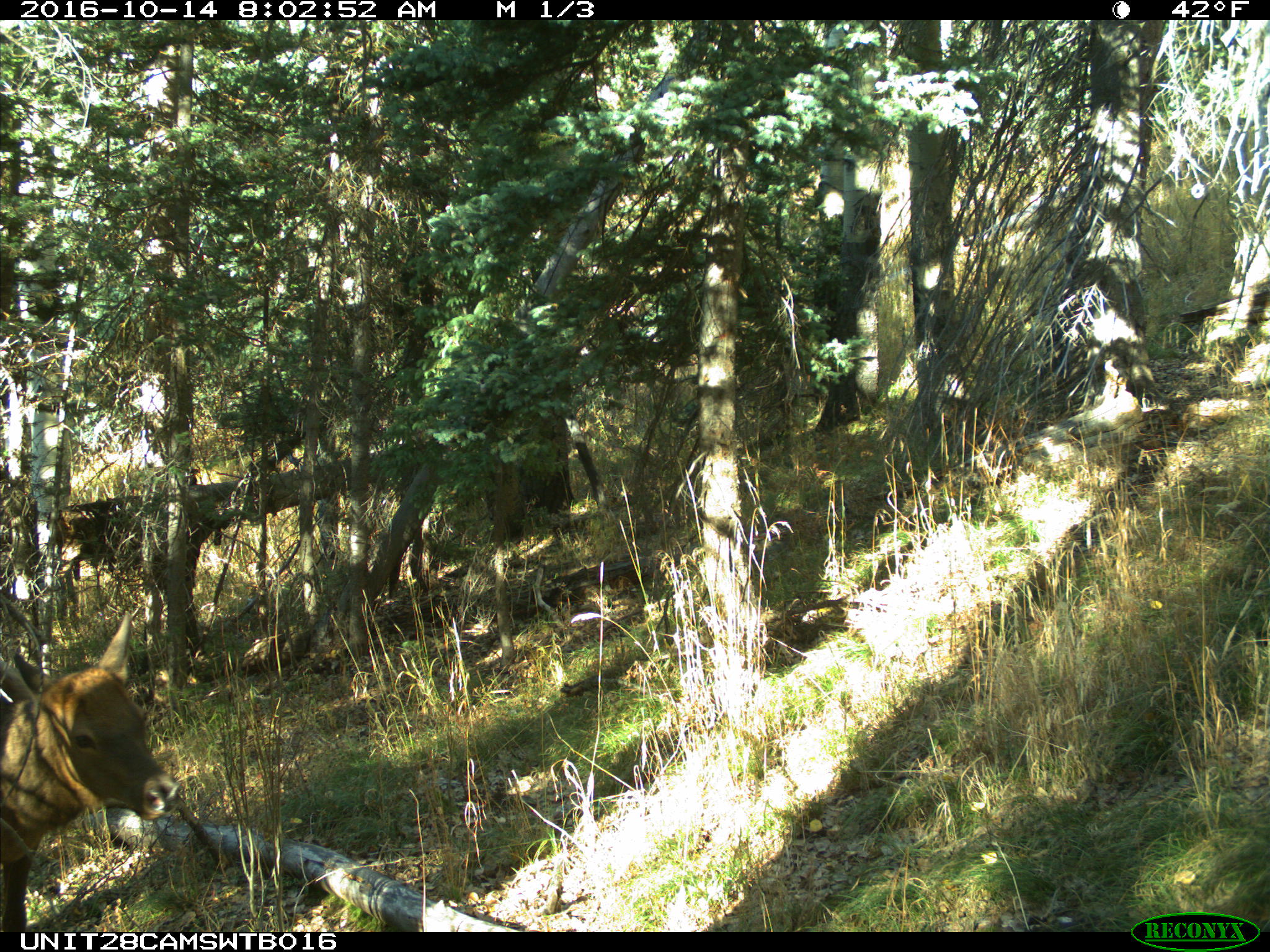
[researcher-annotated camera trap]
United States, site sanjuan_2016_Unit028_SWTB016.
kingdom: Animalia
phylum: Chordata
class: Mammalia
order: Artiodactyla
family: Cervidae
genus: Cervus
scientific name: Cervus elaphus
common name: red deer